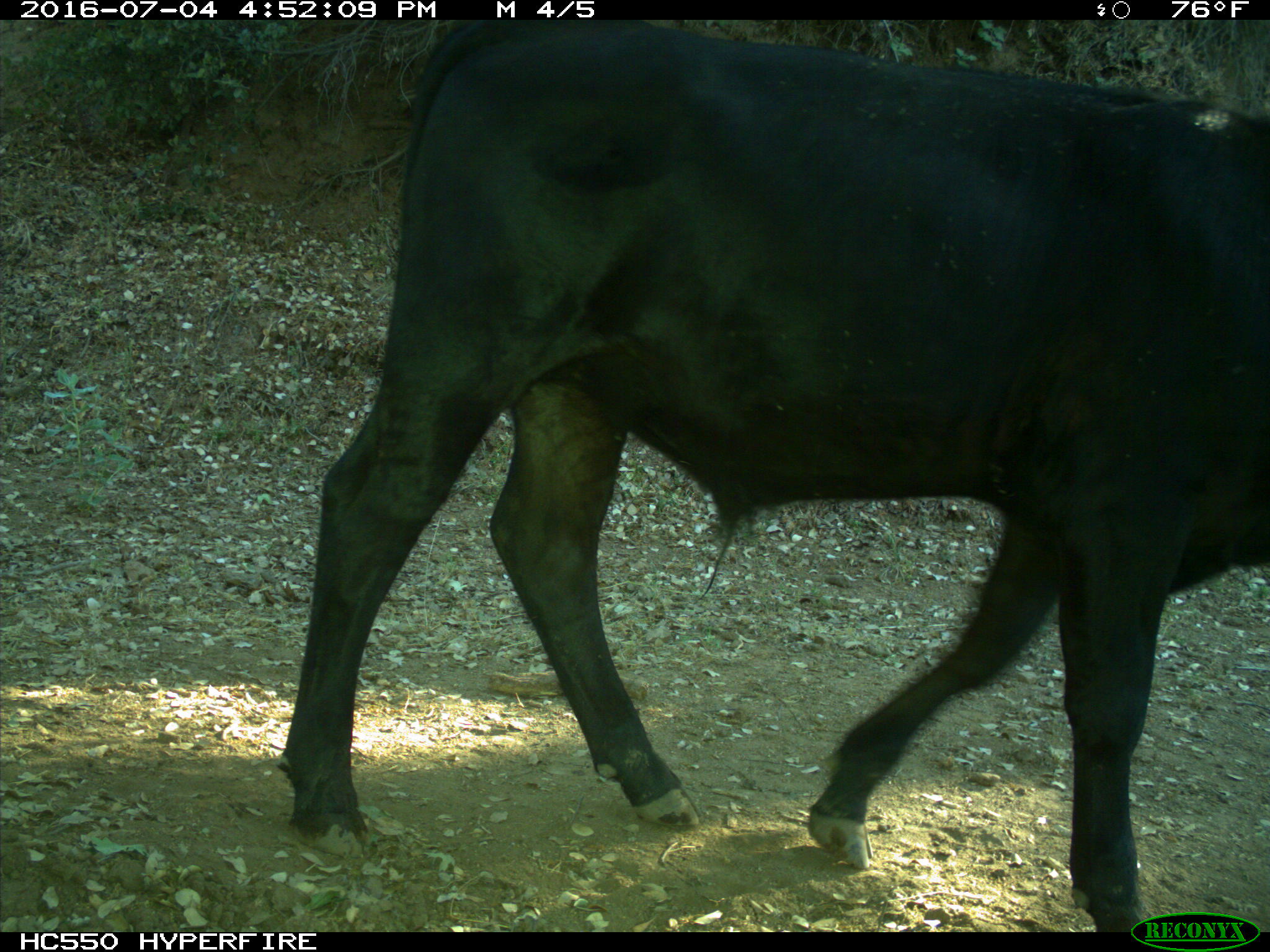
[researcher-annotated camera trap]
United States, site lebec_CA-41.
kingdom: Animalia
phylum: Chordata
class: Mammalia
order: Artiodactyla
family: Bovidae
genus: Bos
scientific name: Bos taurus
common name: domestic cow